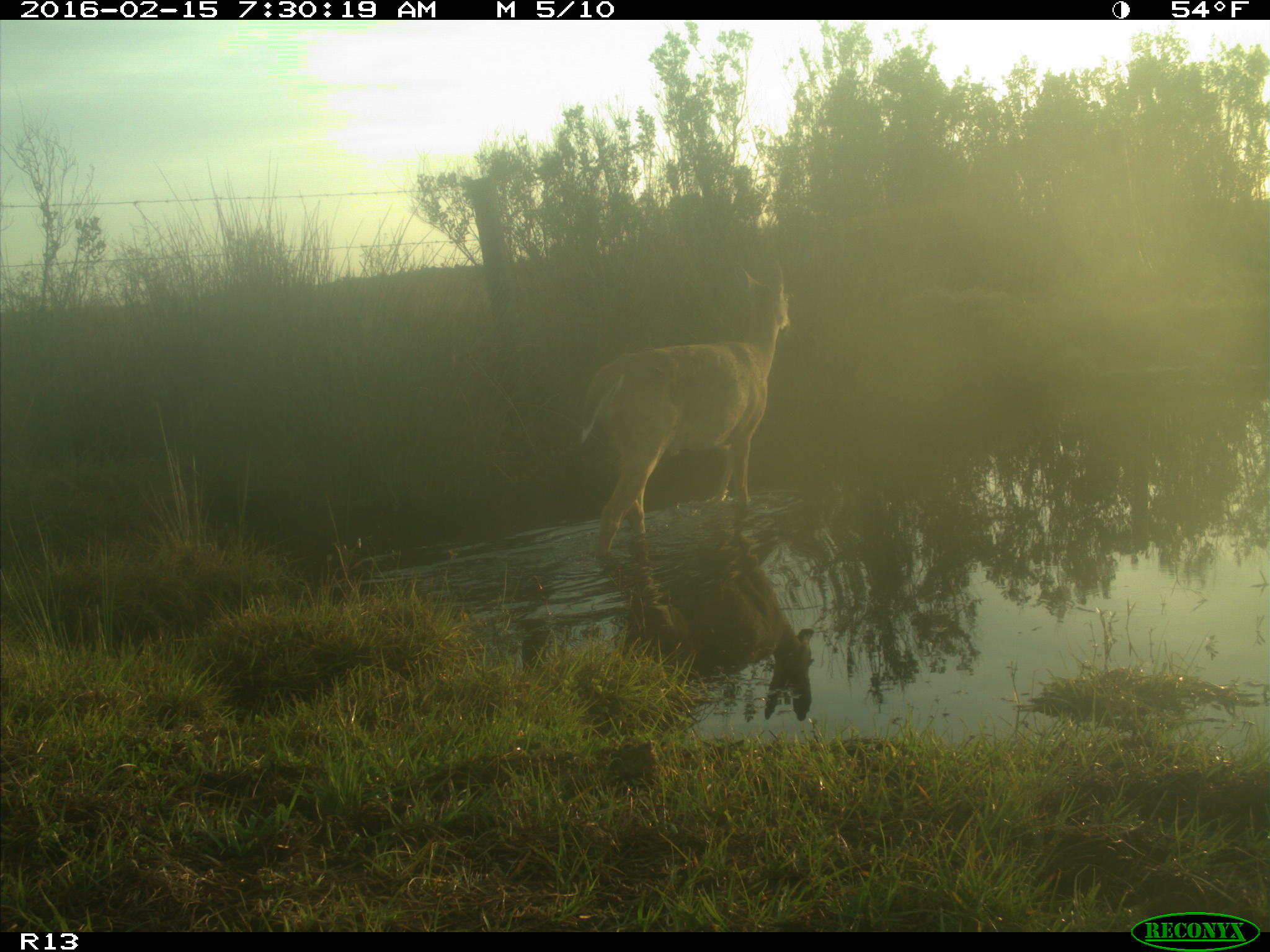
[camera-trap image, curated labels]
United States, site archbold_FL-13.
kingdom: Animalia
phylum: Chordata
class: Mammalia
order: Artiodactyla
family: Cervidae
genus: Odocoileus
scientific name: Odocoileus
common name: deer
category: unidentified deer